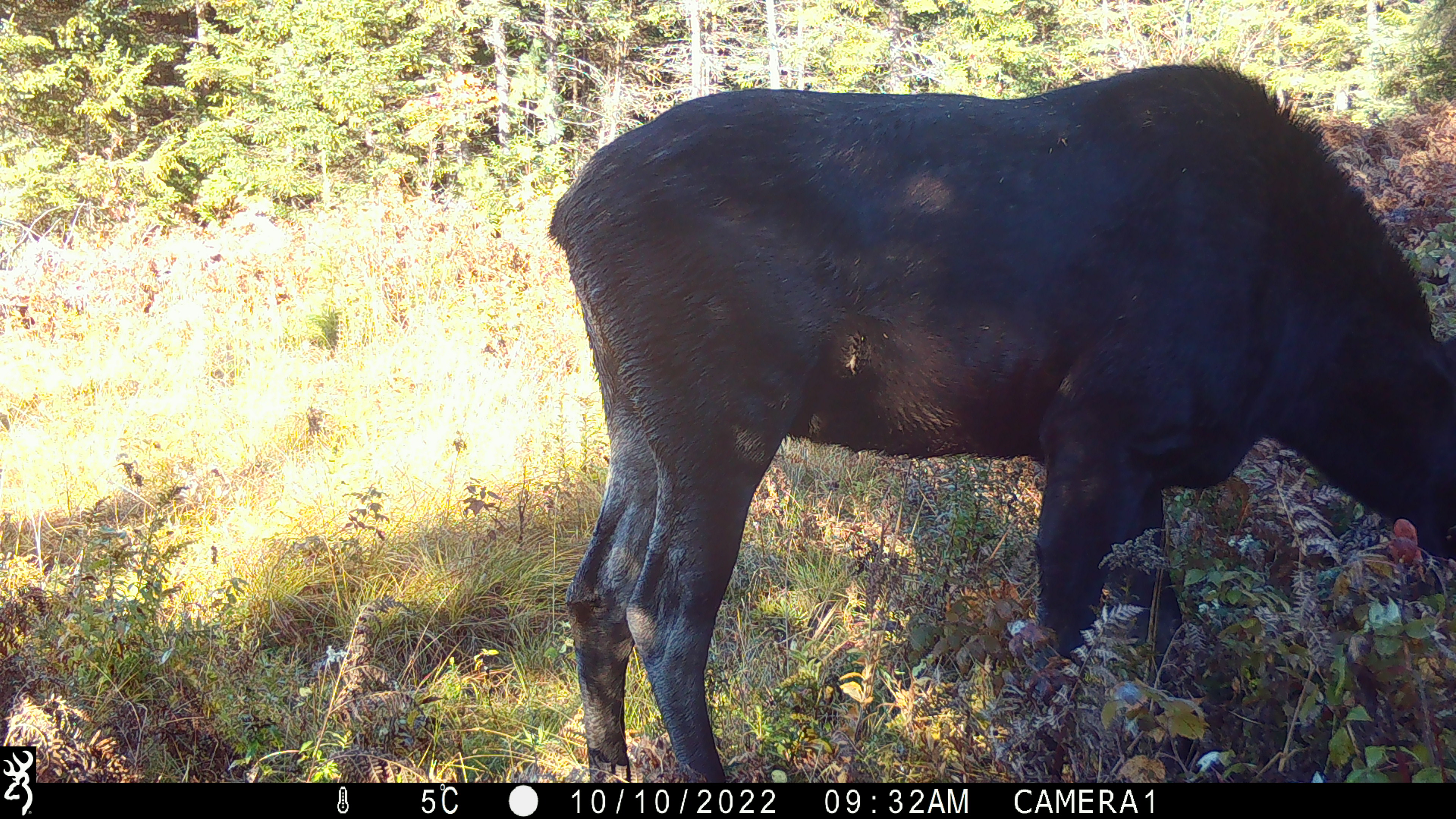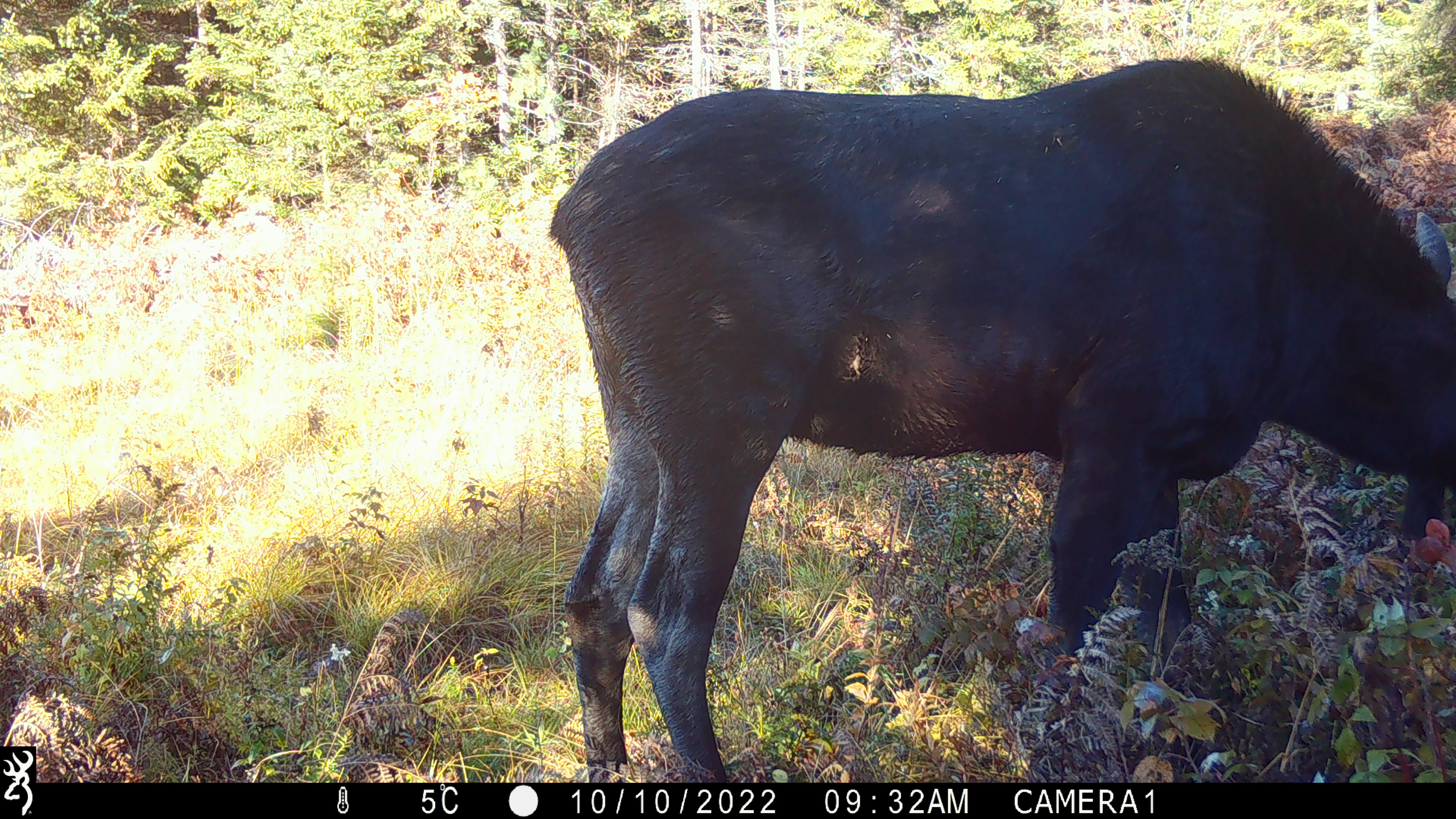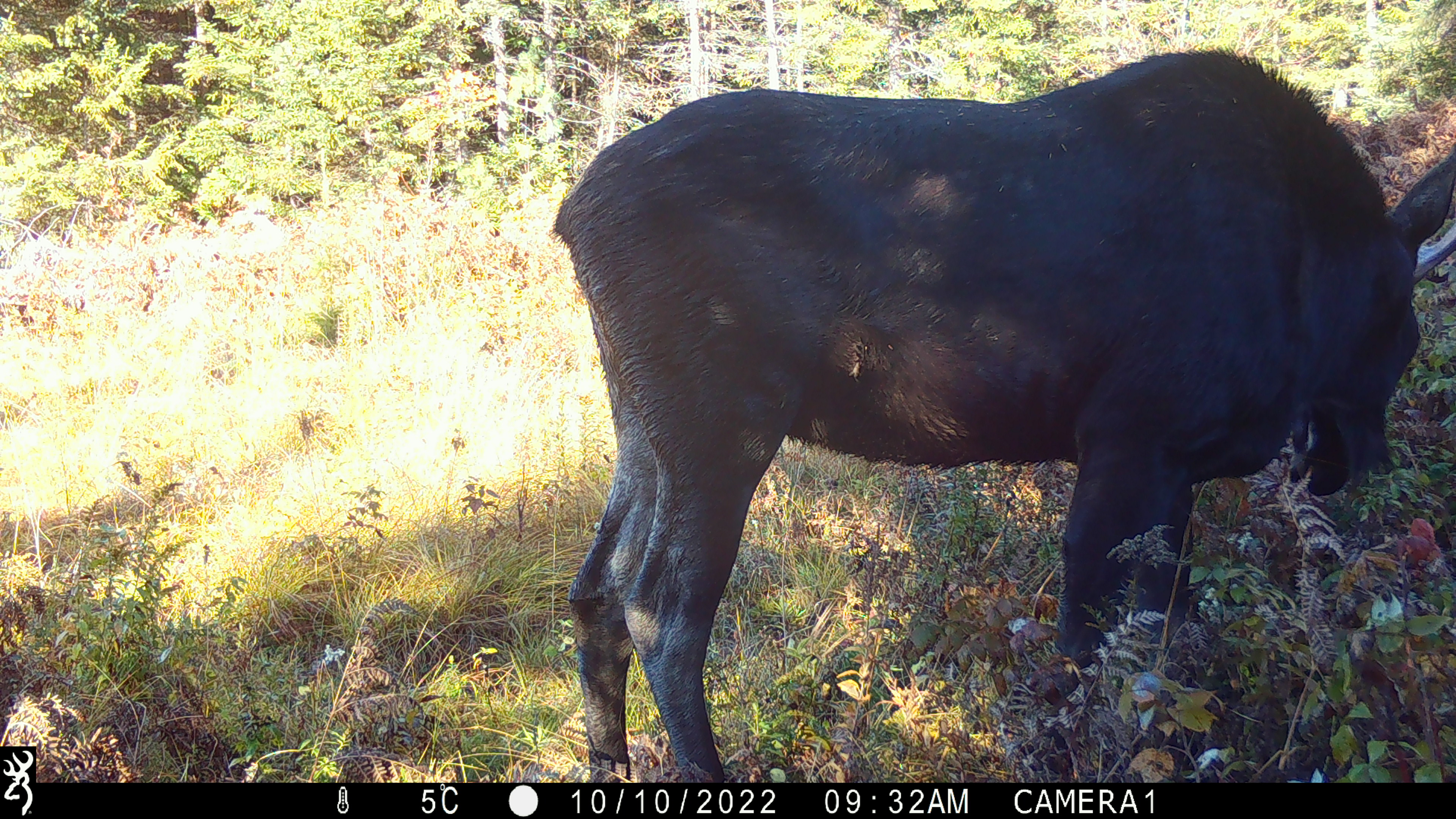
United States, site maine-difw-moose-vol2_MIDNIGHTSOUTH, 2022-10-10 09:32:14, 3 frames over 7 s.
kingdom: Animalia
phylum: Chordata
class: Mammalia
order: Artiodactyla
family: Cervidae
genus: Alces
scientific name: Alces alces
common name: moose